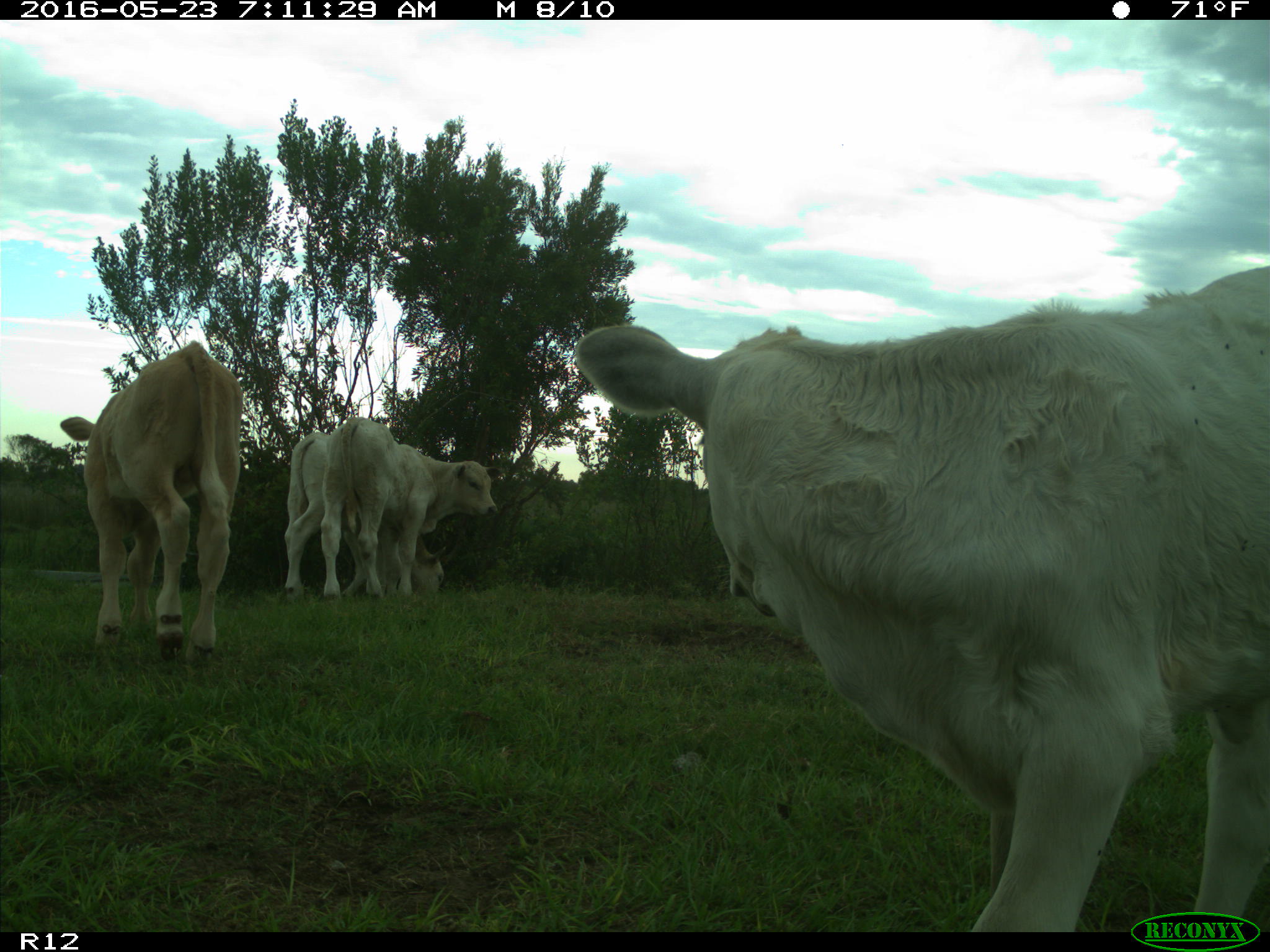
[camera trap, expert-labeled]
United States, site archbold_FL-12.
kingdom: Animalia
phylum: Chordata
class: Mammalia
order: Artiodactyla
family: Bovidae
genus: Bos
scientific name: Bos taurus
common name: domestic cow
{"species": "Bos taurus (domestic cow)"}